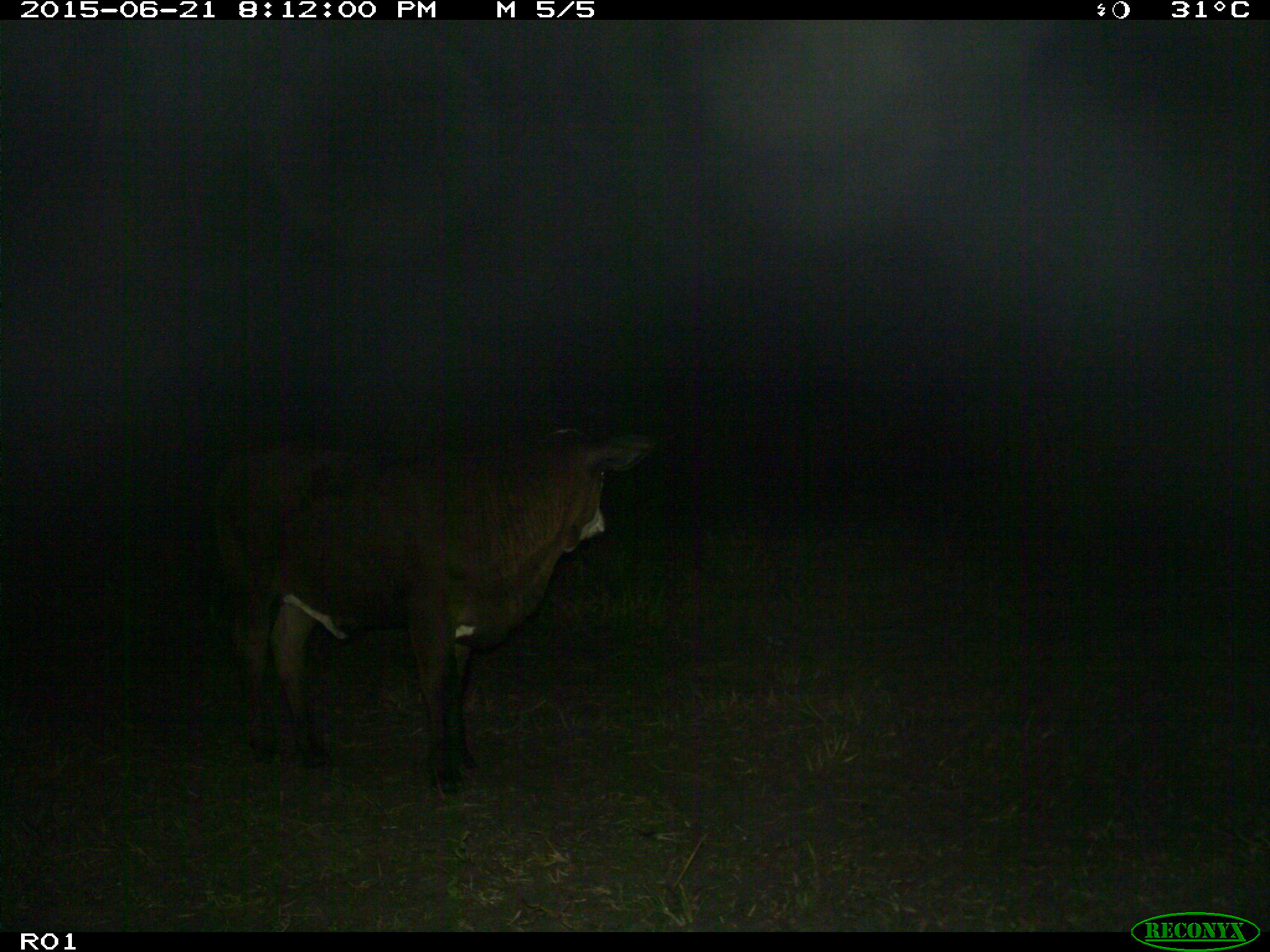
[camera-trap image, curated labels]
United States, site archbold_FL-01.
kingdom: Animalia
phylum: Chordata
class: Mammalia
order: Artiodactyla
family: Bovidae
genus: Bos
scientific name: Bos taurus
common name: domestic cow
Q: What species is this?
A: Bos taurus (domestic cow).